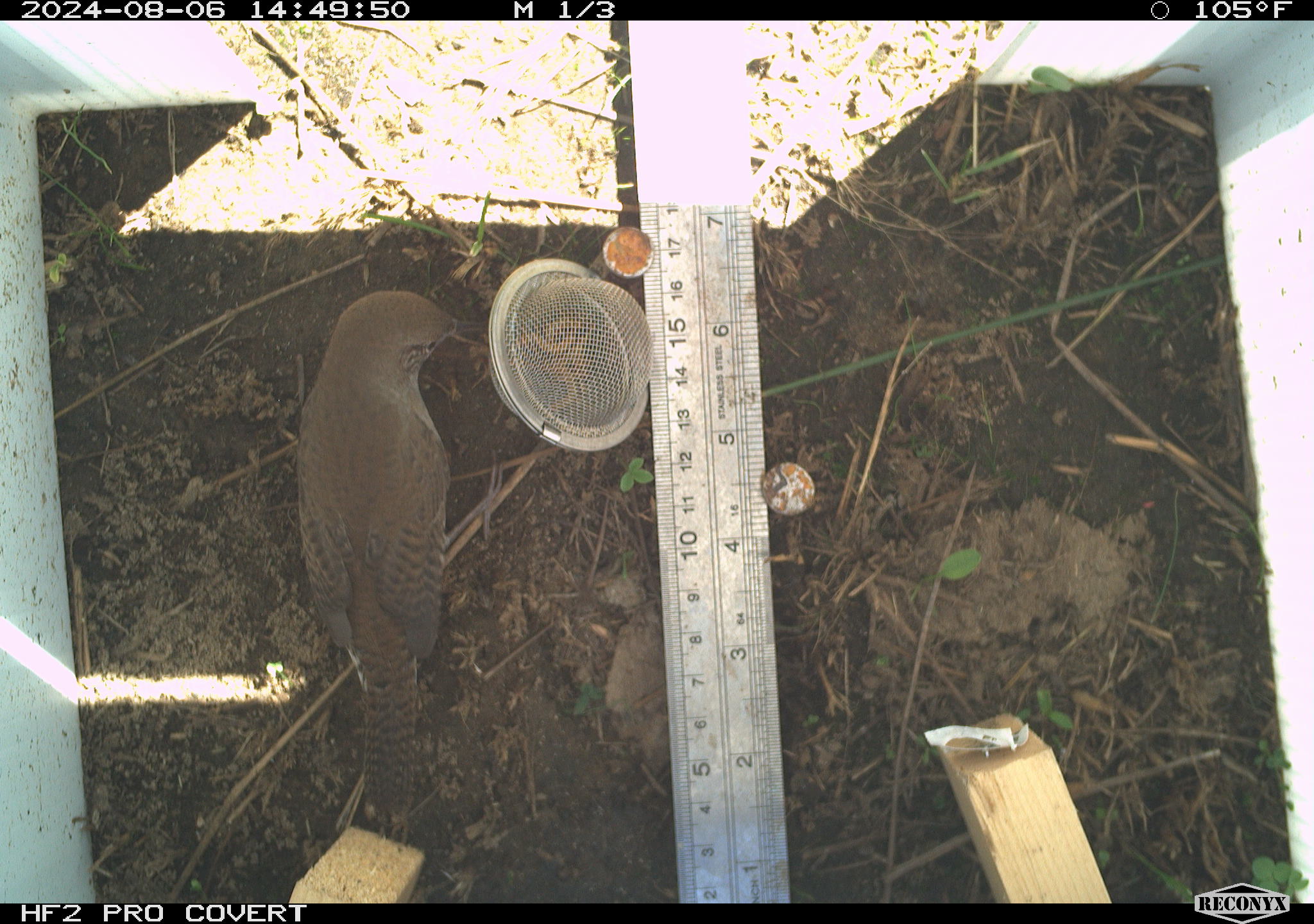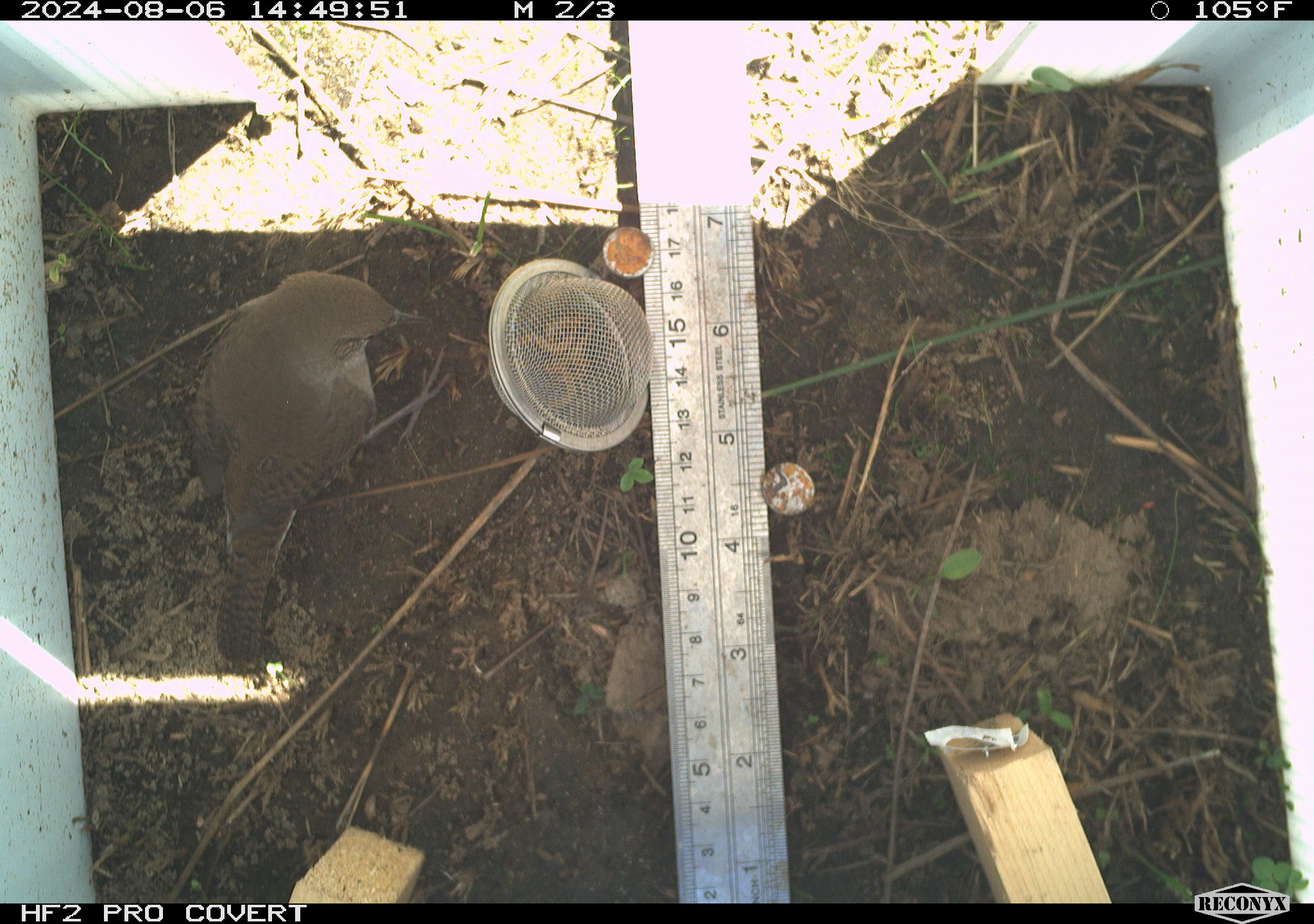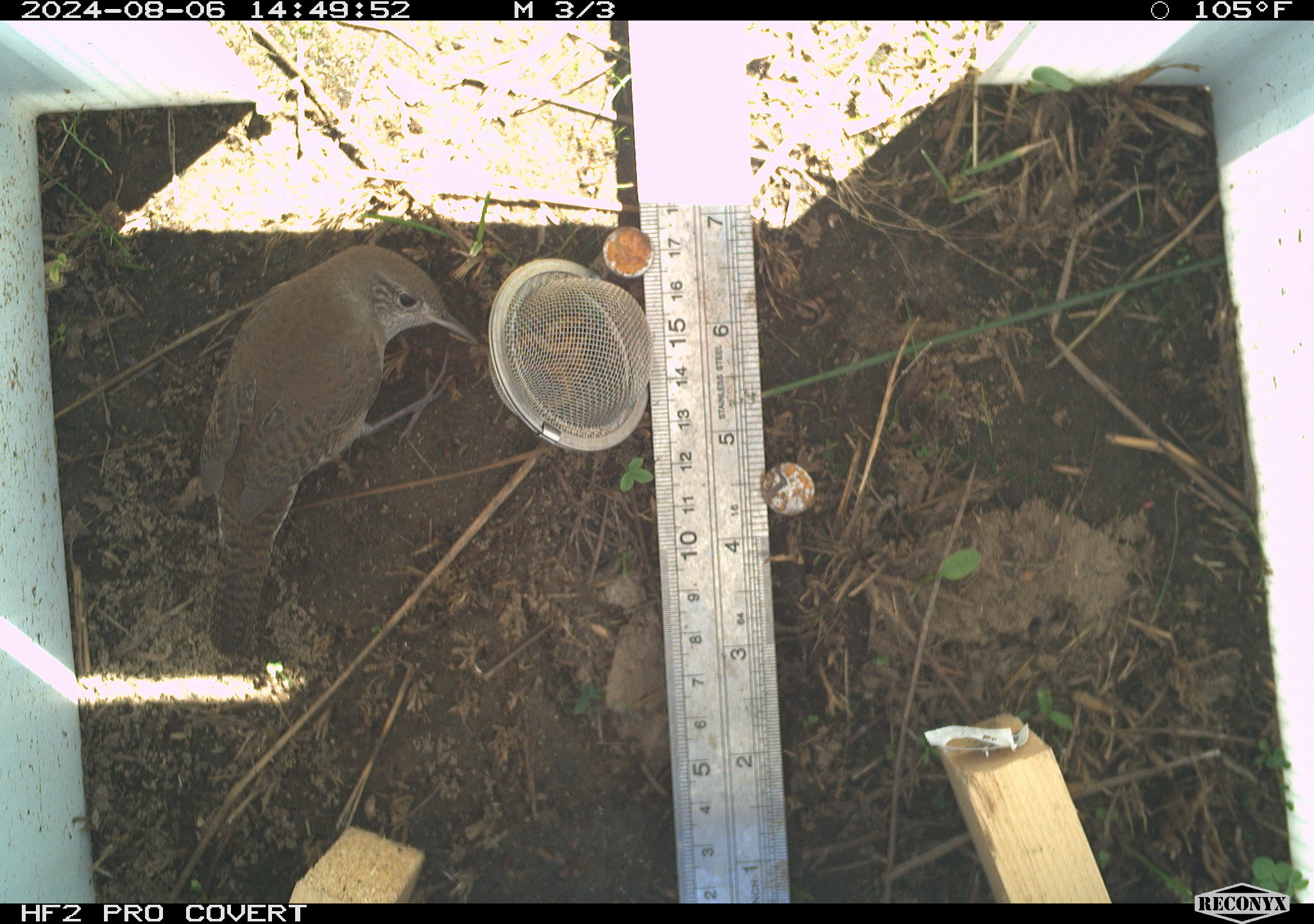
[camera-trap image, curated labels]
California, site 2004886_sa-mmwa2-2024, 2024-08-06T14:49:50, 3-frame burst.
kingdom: Animalia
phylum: Chordata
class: Aves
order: Passeriformes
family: Troglodytidae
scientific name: Troglodytidae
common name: wren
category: troglodytidae family